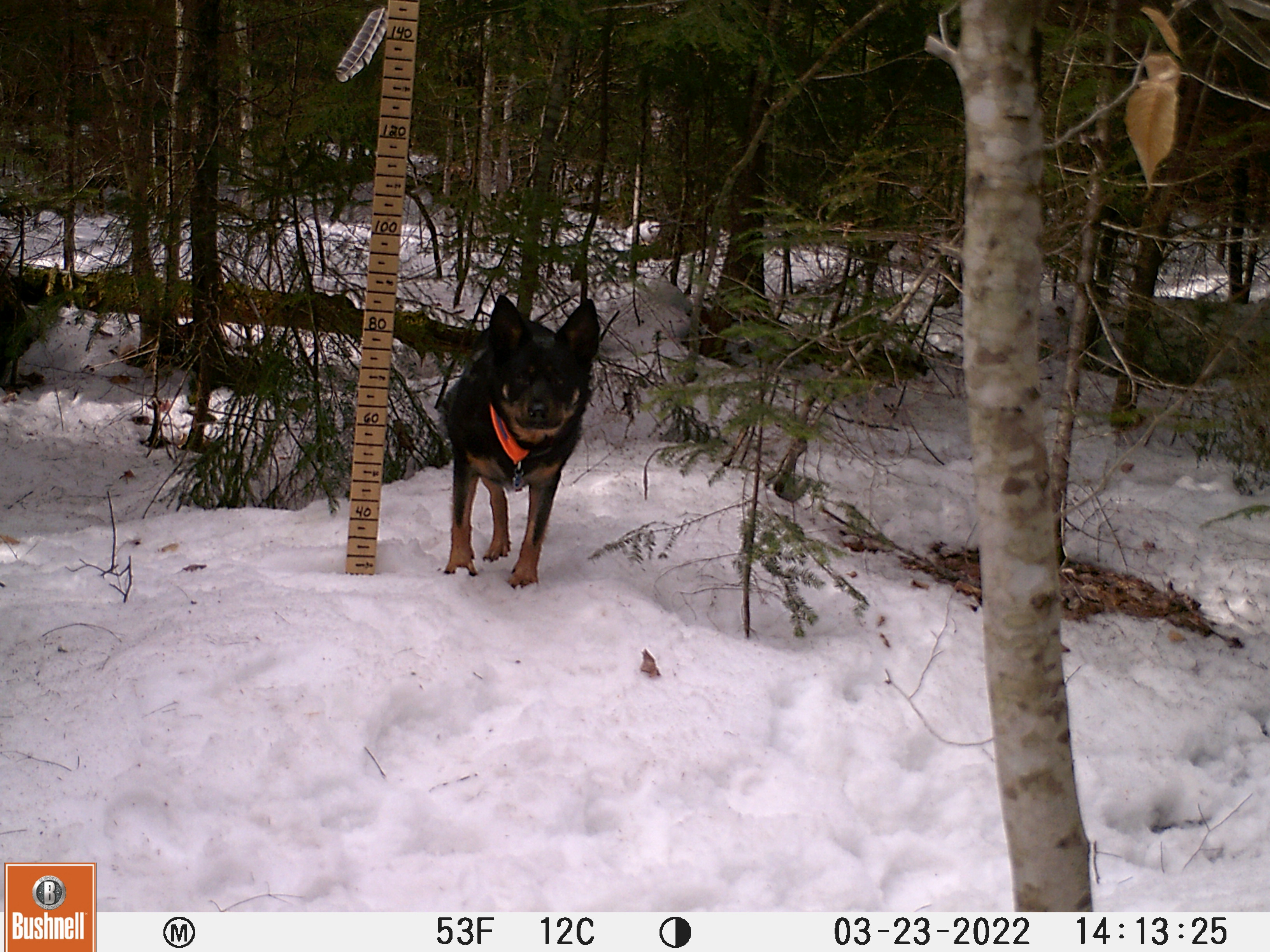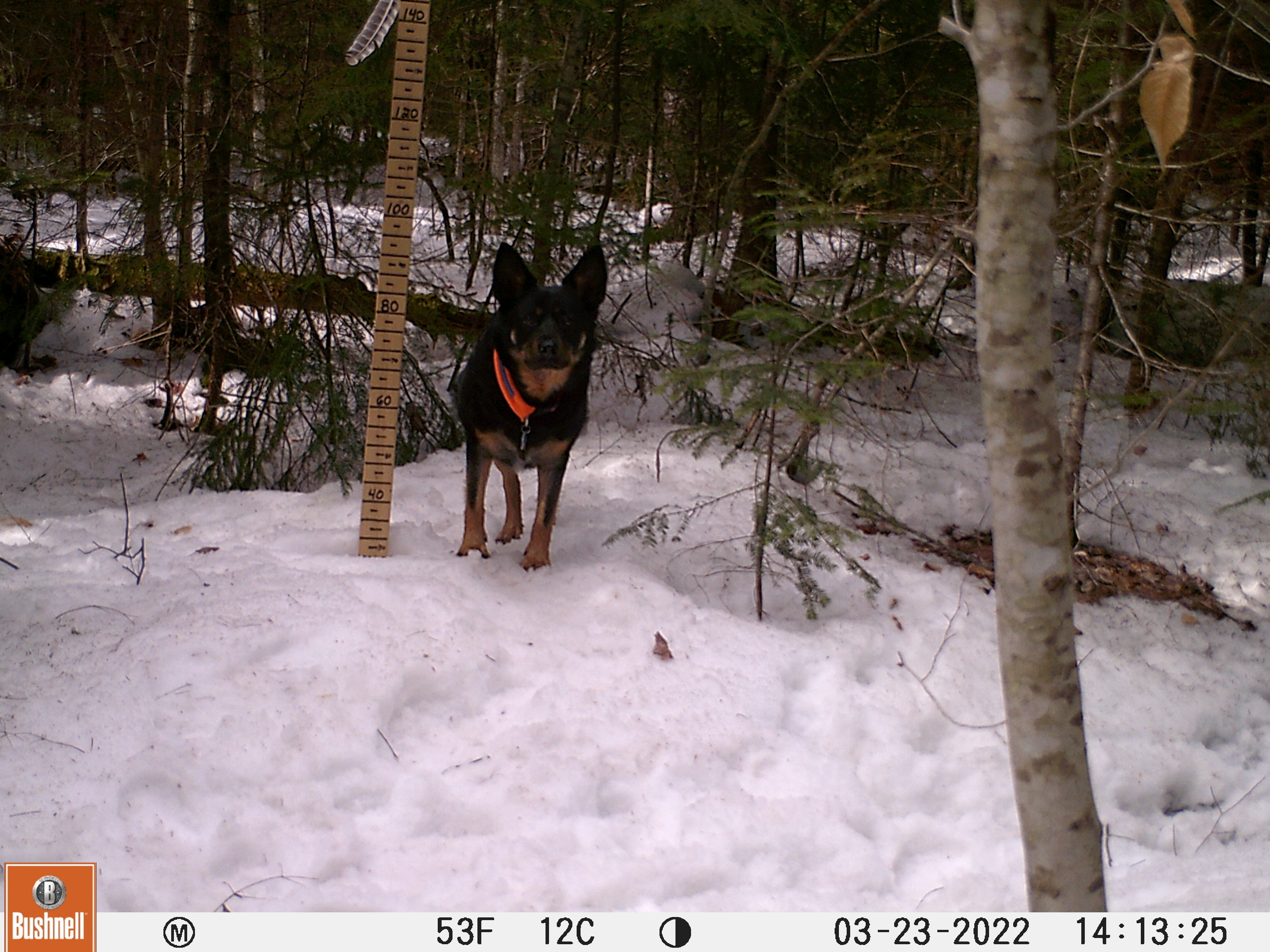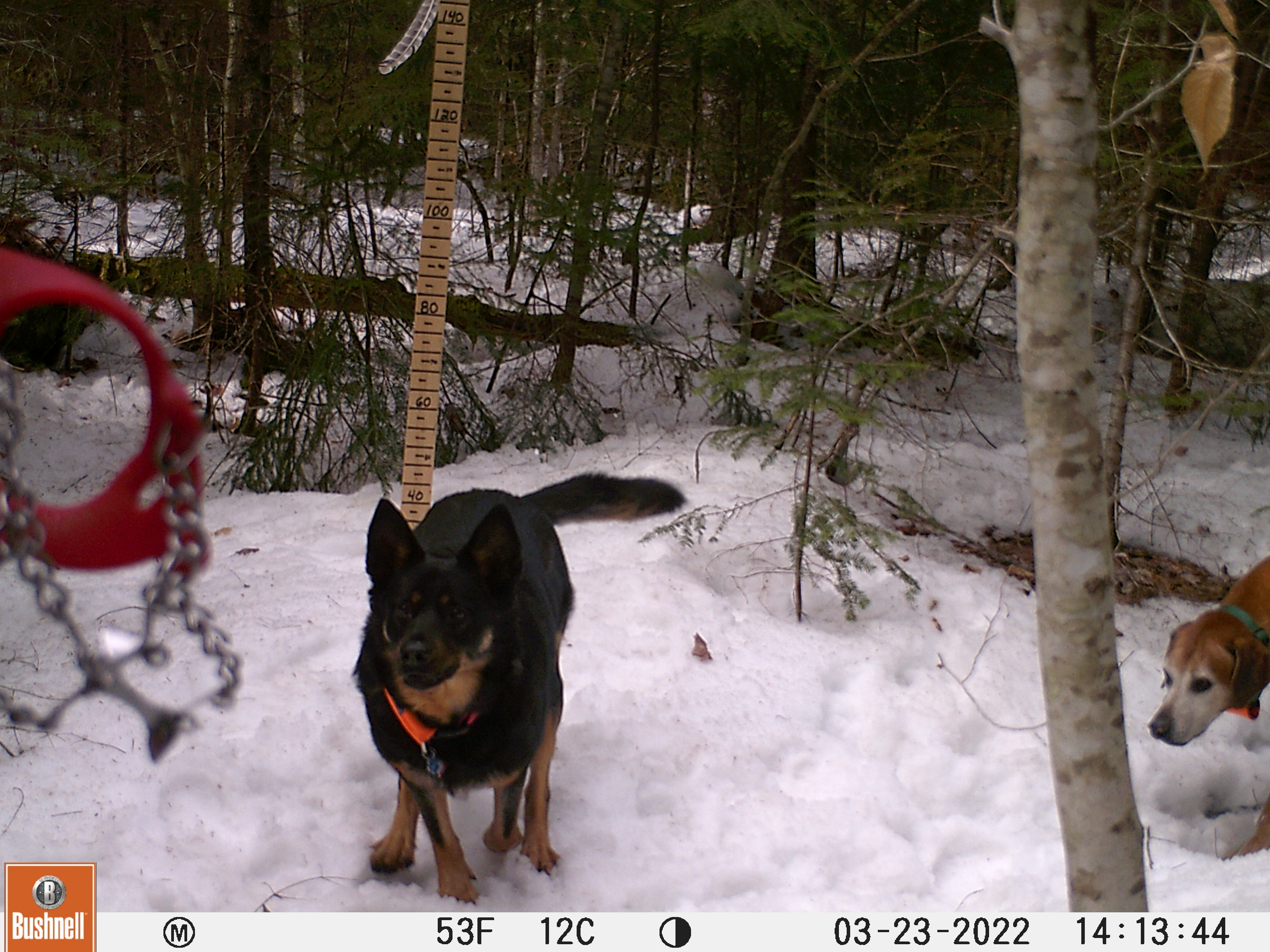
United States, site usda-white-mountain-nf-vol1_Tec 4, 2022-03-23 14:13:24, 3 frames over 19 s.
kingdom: Animalia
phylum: Chordata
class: Mammalia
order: Carnivora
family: Canidae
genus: Canis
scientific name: Canis familiaris familiaris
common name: domestic dog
Domestic dog (Canis familiaris familiaris).